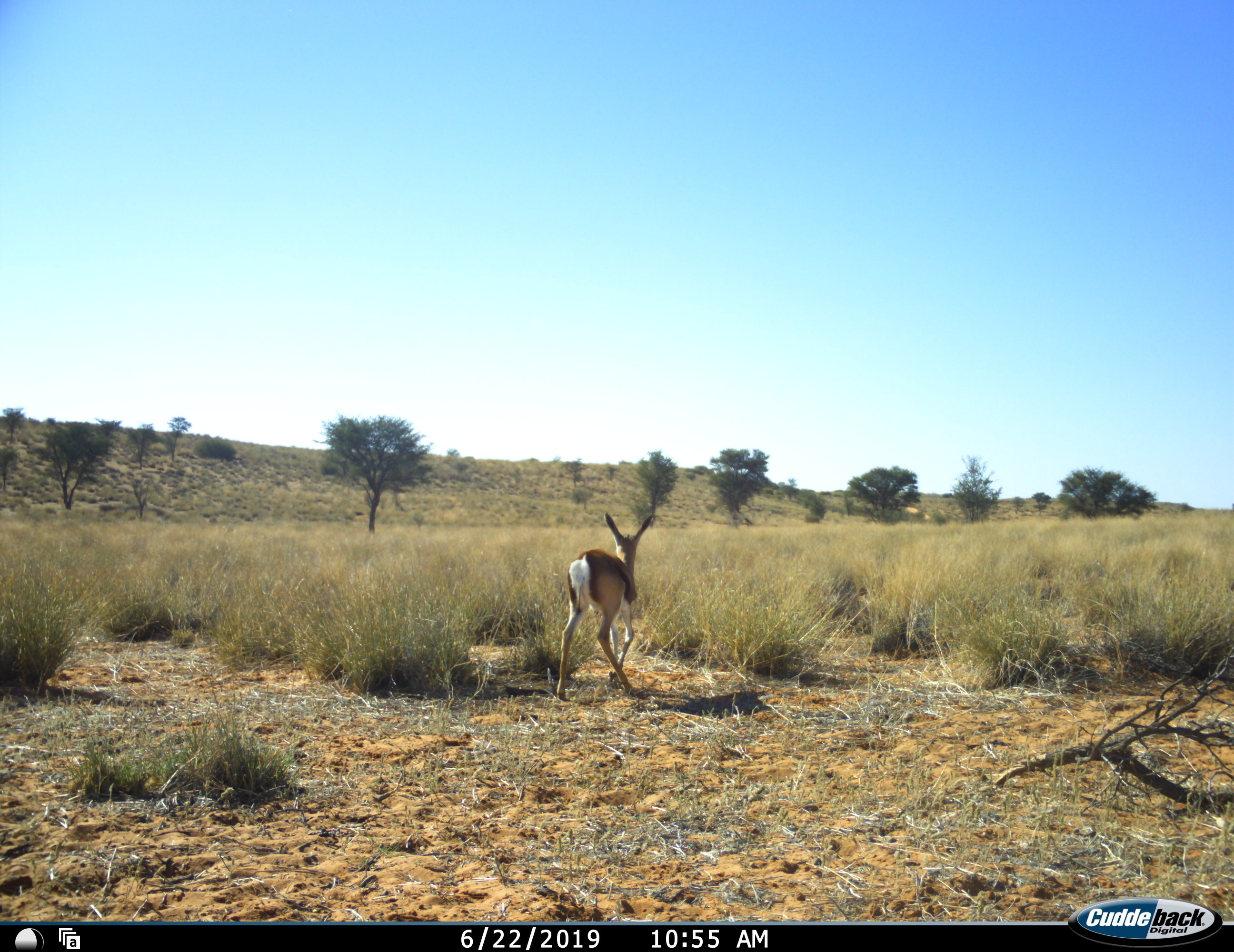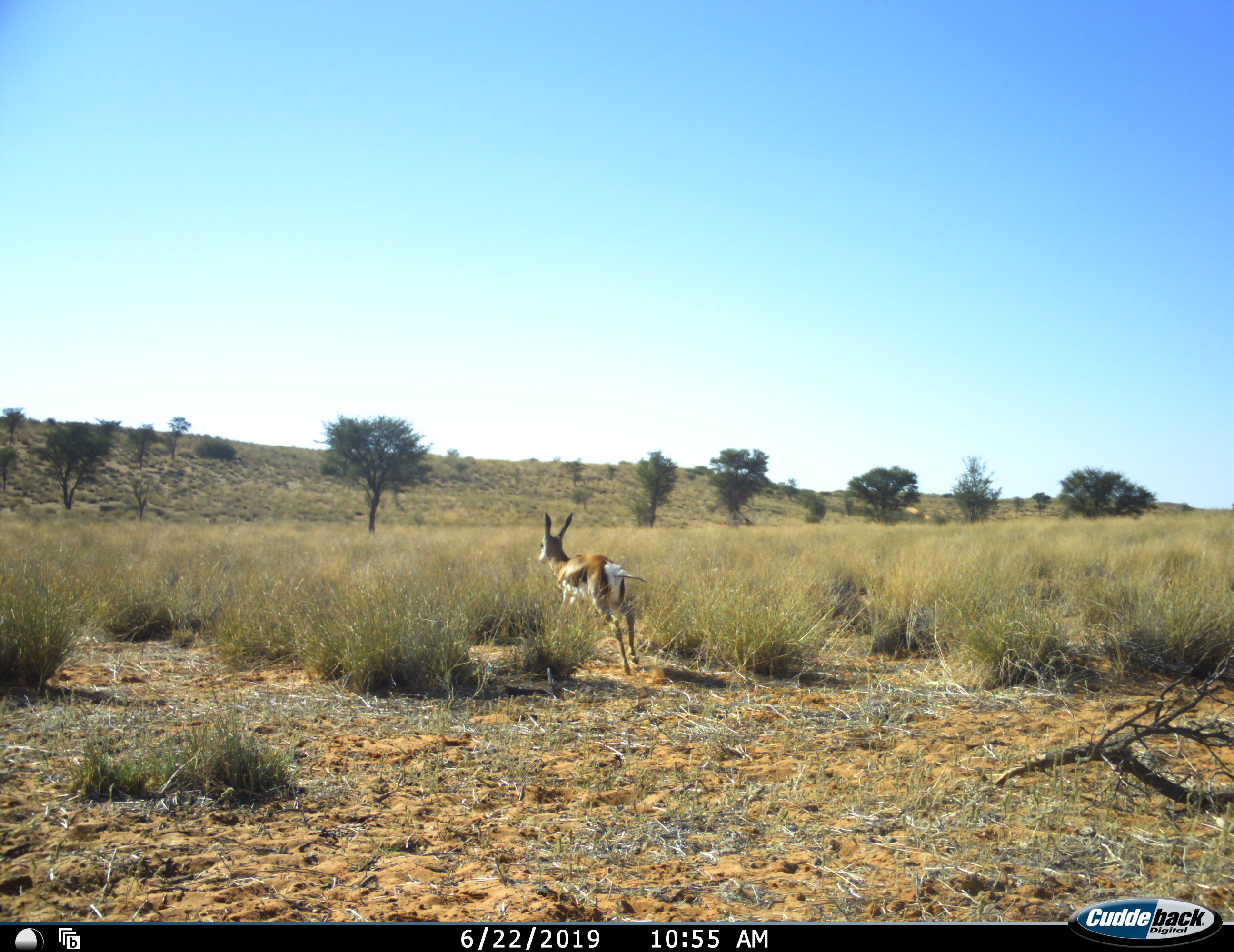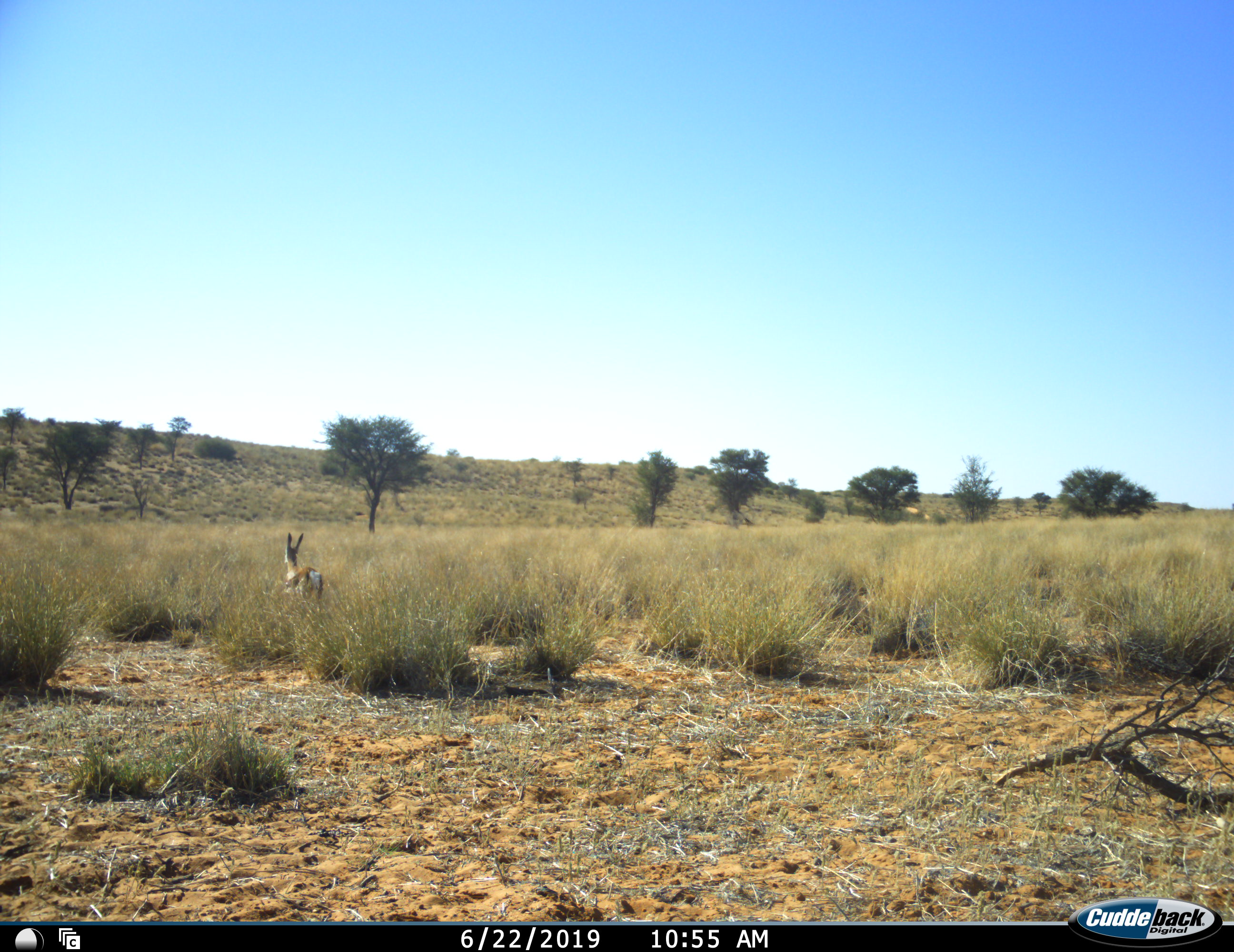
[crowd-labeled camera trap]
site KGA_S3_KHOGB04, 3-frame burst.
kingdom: Animalia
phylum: Chordata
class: Mammalia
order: Artiodactyla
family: Bovidae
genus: Antidorcas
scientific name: Antidorcas marsupialis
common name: springbok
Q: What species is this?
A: Springbok (Antidorcas marsupialis).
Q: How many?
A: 1.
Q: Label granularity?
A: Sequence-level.